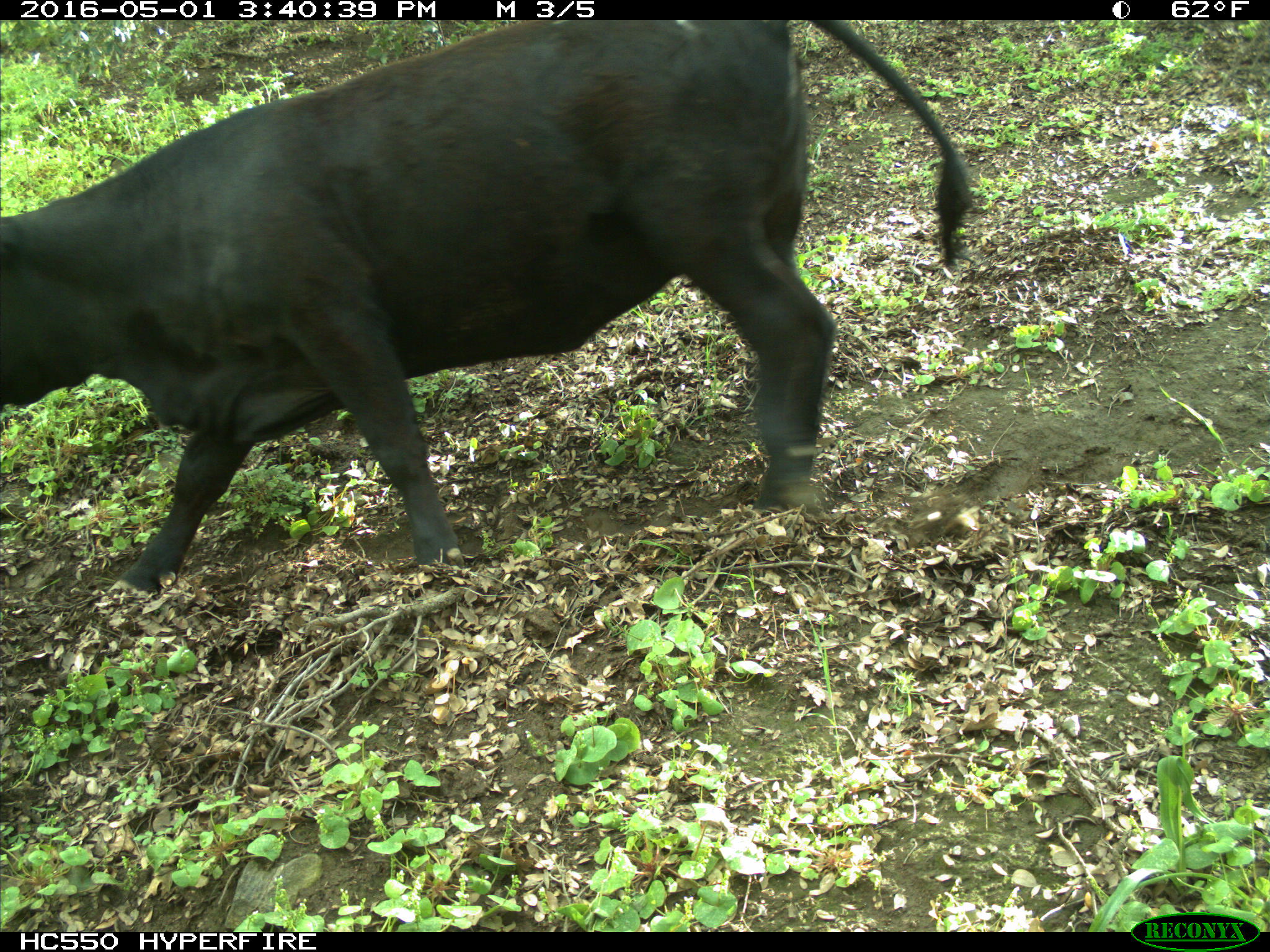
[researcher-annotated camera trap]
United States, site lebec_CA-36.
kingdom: Animalia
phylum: Chordata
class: Mammalia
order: Artiodactyla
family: Bovidae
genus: Bos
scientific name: Bos taurus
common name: domestic cow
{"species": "Bos taurus (domestic cow)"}